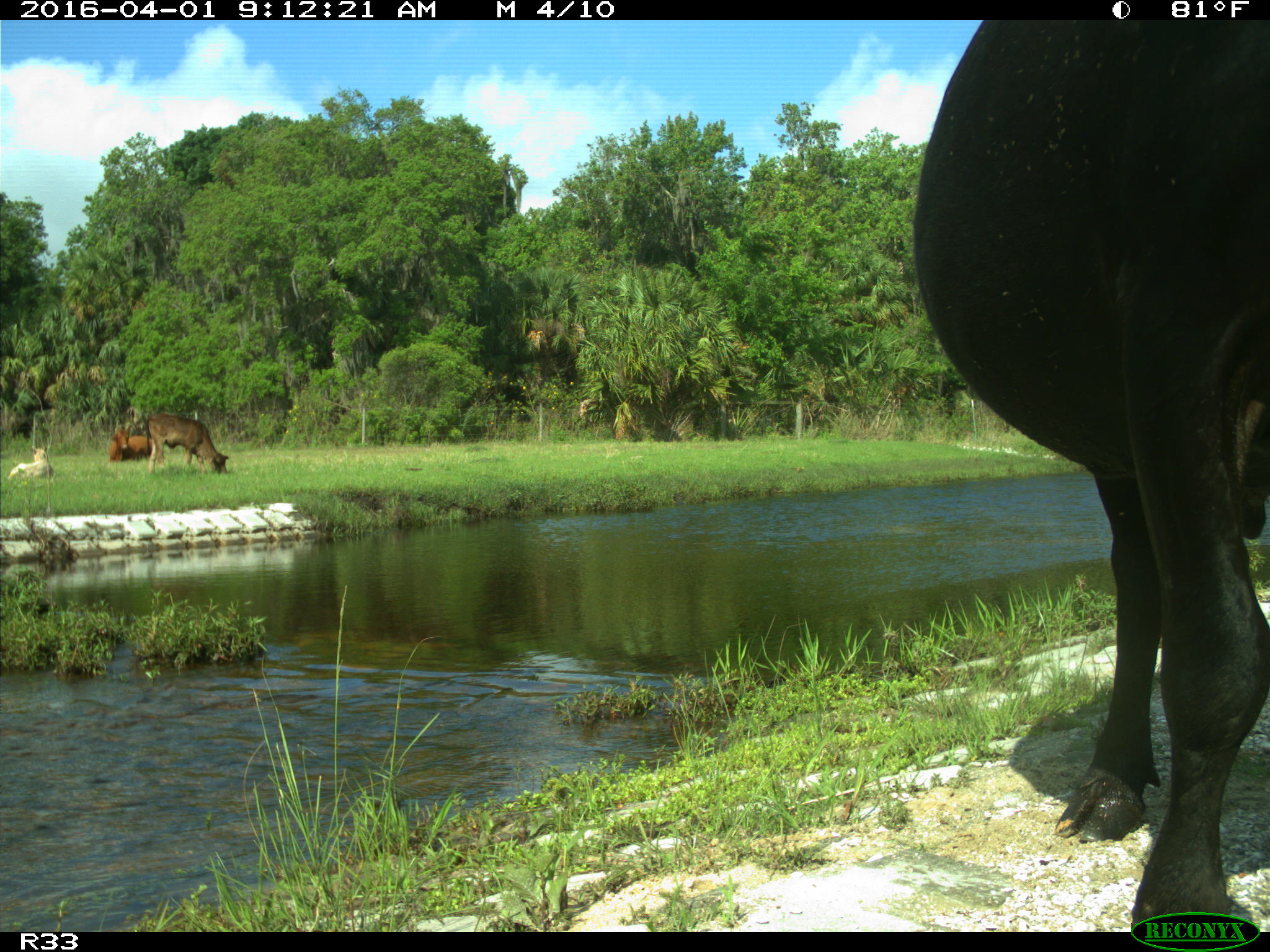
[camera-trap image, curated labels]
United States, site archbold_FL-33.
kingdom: Animalia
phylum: Chordata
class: Mammalia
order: Artiodactyla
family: Bovidae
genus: Bos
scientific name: Bos taurus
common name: domestic cow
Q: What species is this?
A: Bos taurus (domestic cow).